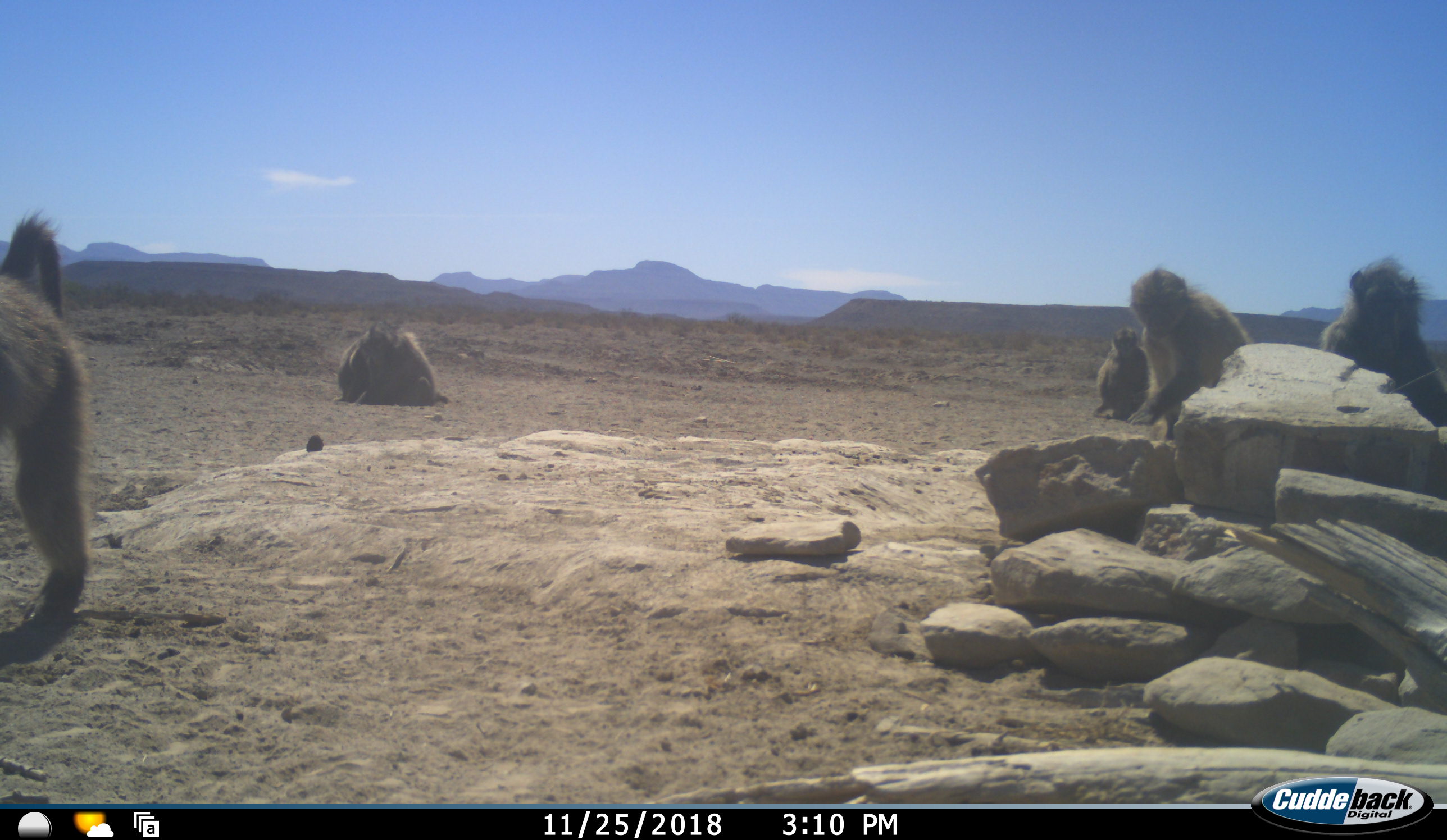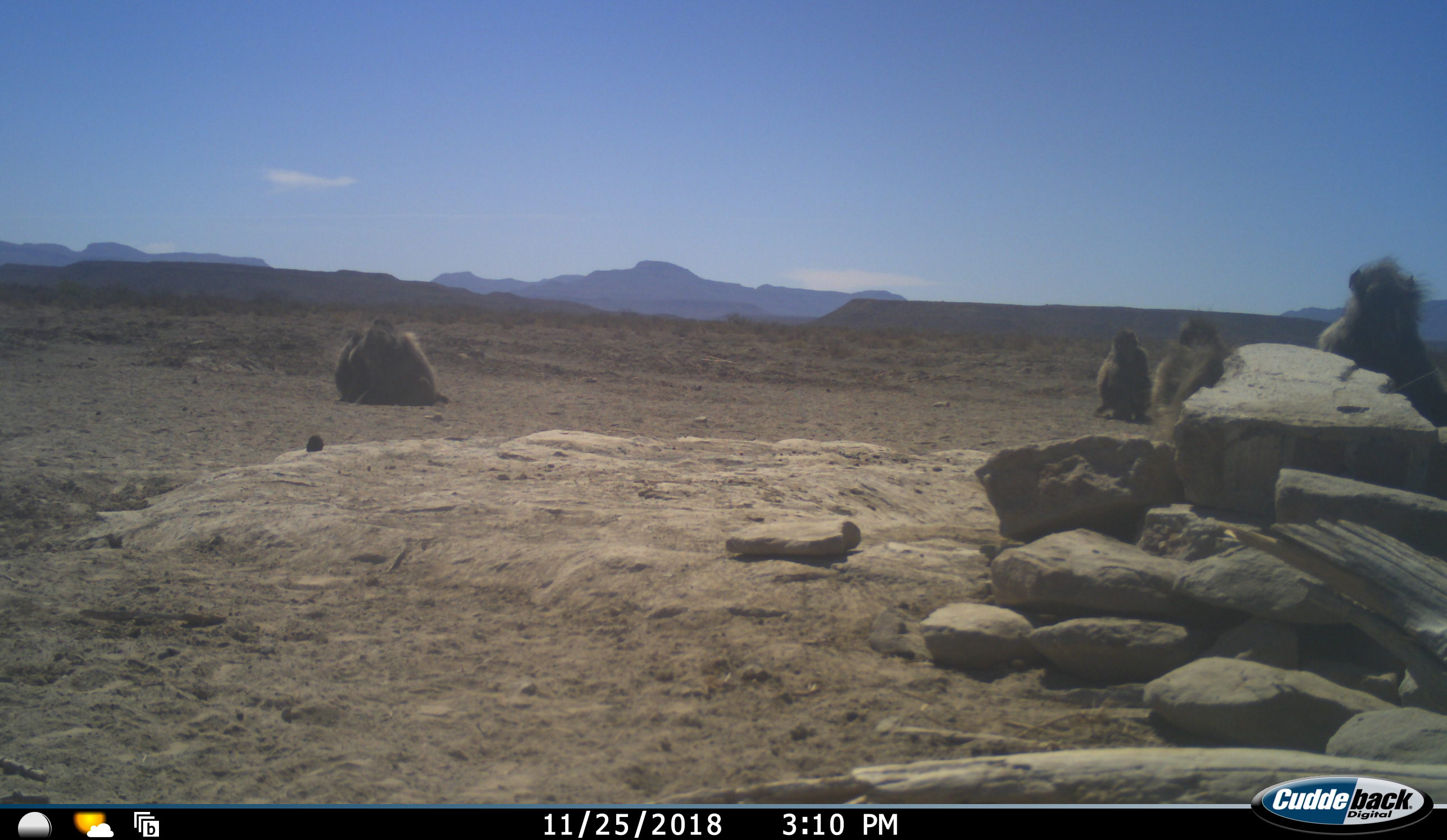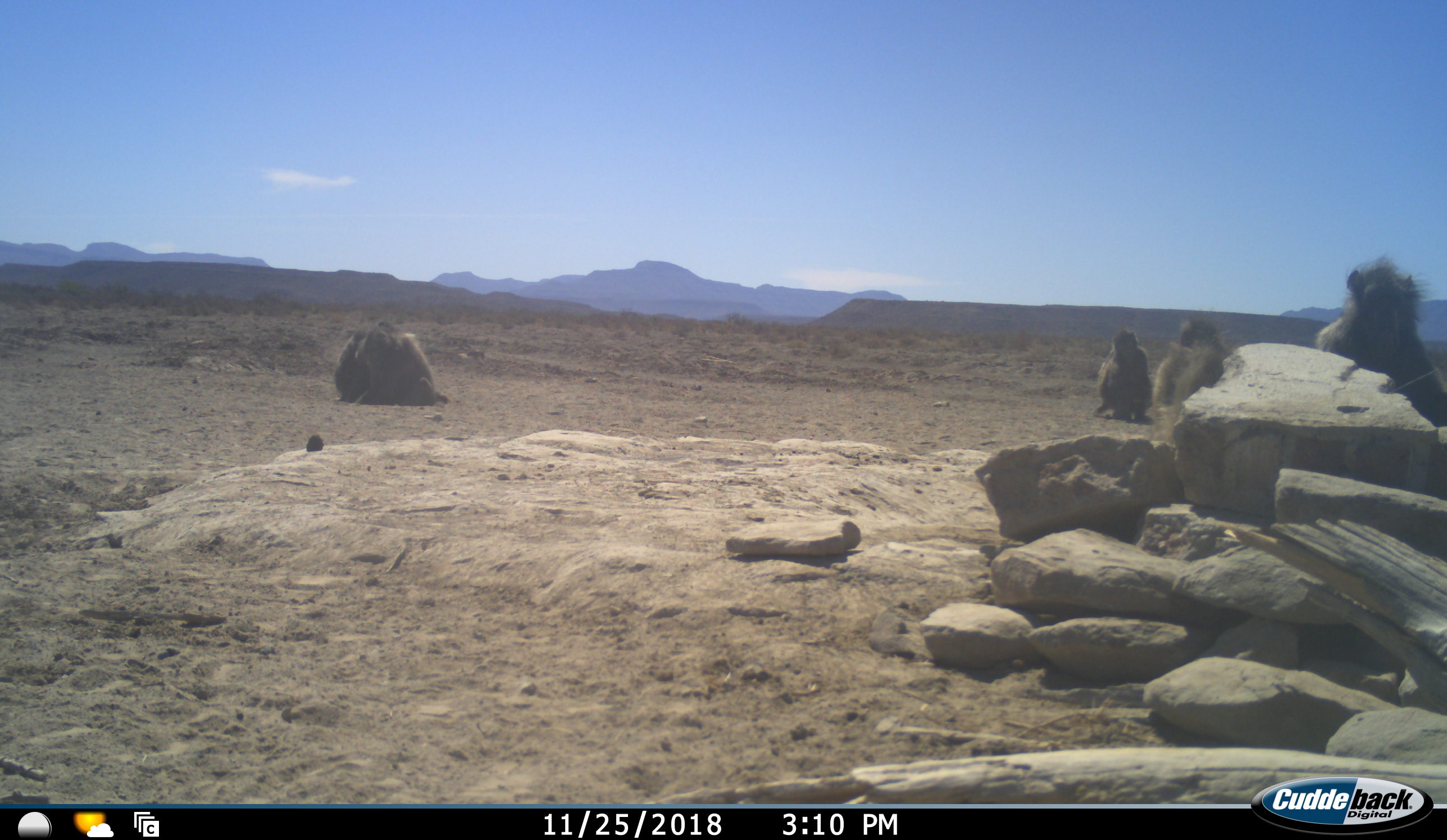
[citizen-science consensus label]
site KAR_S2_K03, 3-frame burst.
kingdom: Animalia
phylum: Chordata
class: Mammalia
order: Primates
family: Cercopithecidae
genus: Papio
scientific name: Papio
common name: baboon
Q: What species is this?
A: Baboon (Papio).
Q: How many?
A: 6.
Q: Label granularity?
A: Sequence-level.